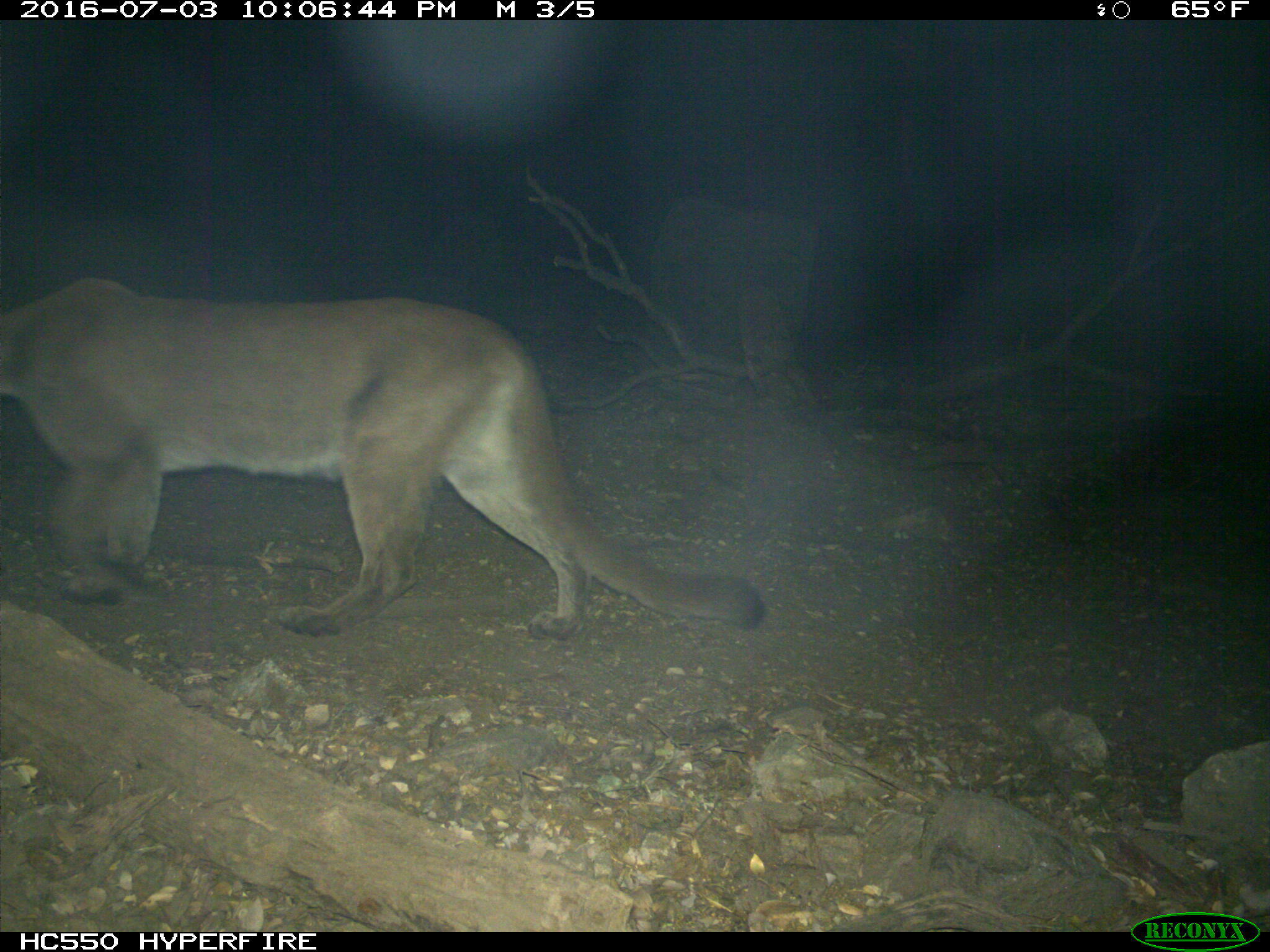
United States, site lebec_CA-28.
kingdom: Animalia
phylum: Chordata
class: Mammalia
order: Carnivora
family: Felidae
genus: Puma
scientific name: Puma concolor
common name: mountain lion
Puma concolor (mountain lion).